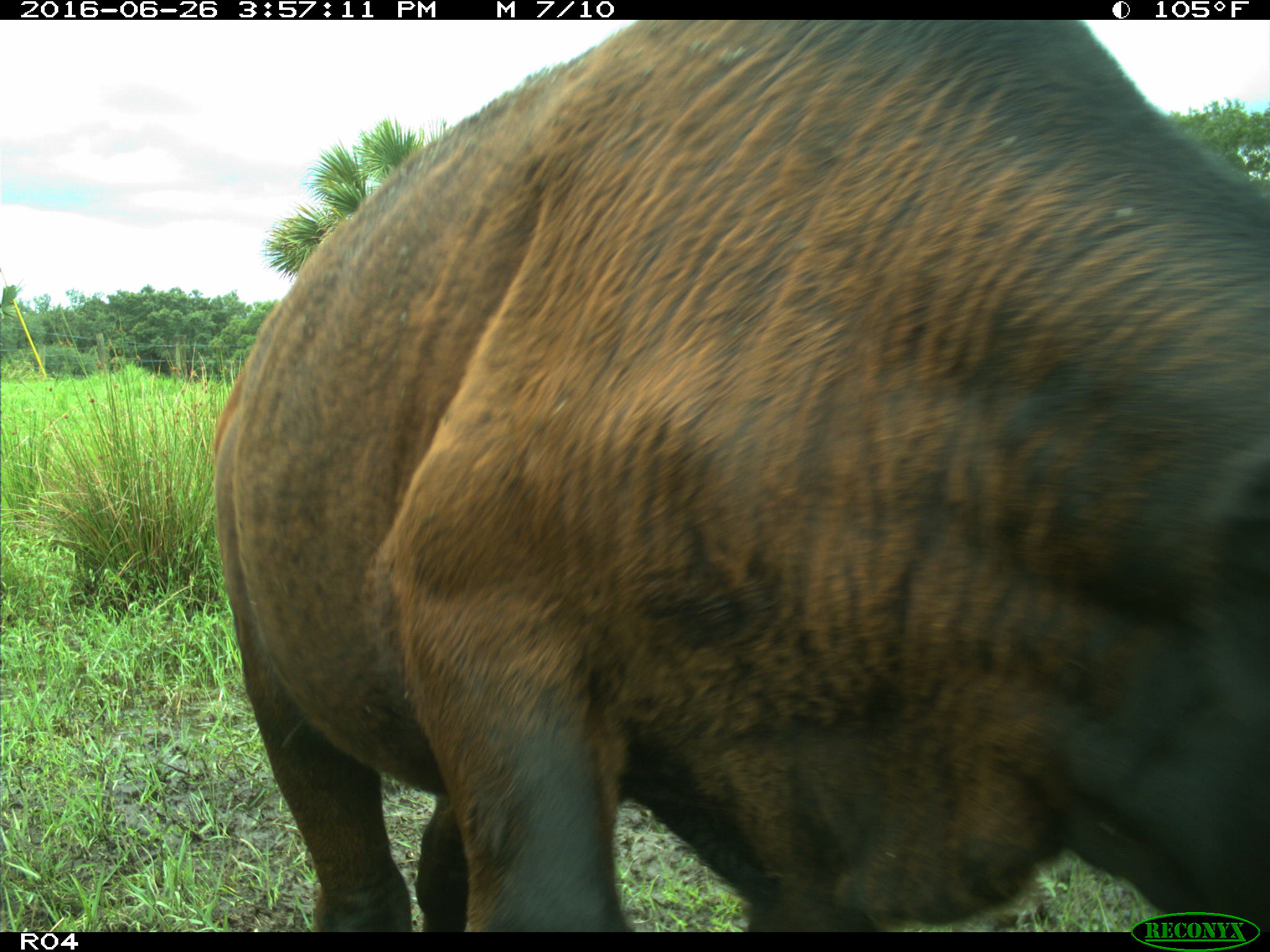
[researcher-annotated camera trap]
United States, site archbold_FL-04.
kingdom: Animalia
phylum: Chordata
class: Mammalia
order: Artiodactyla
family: Bovidae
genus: Bos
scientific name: Bos taurus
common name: domestic cow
Bos taurus (domestic cow).